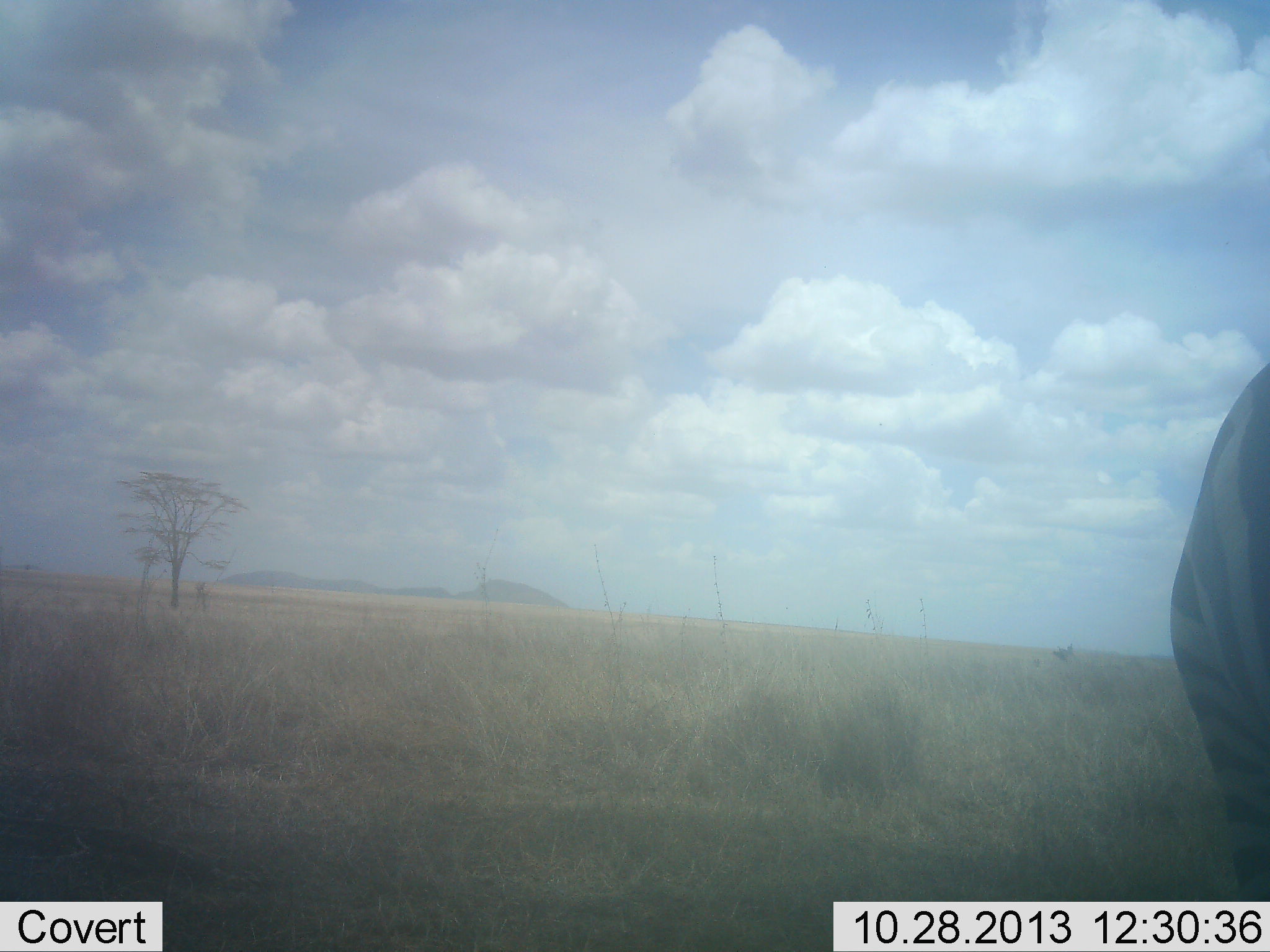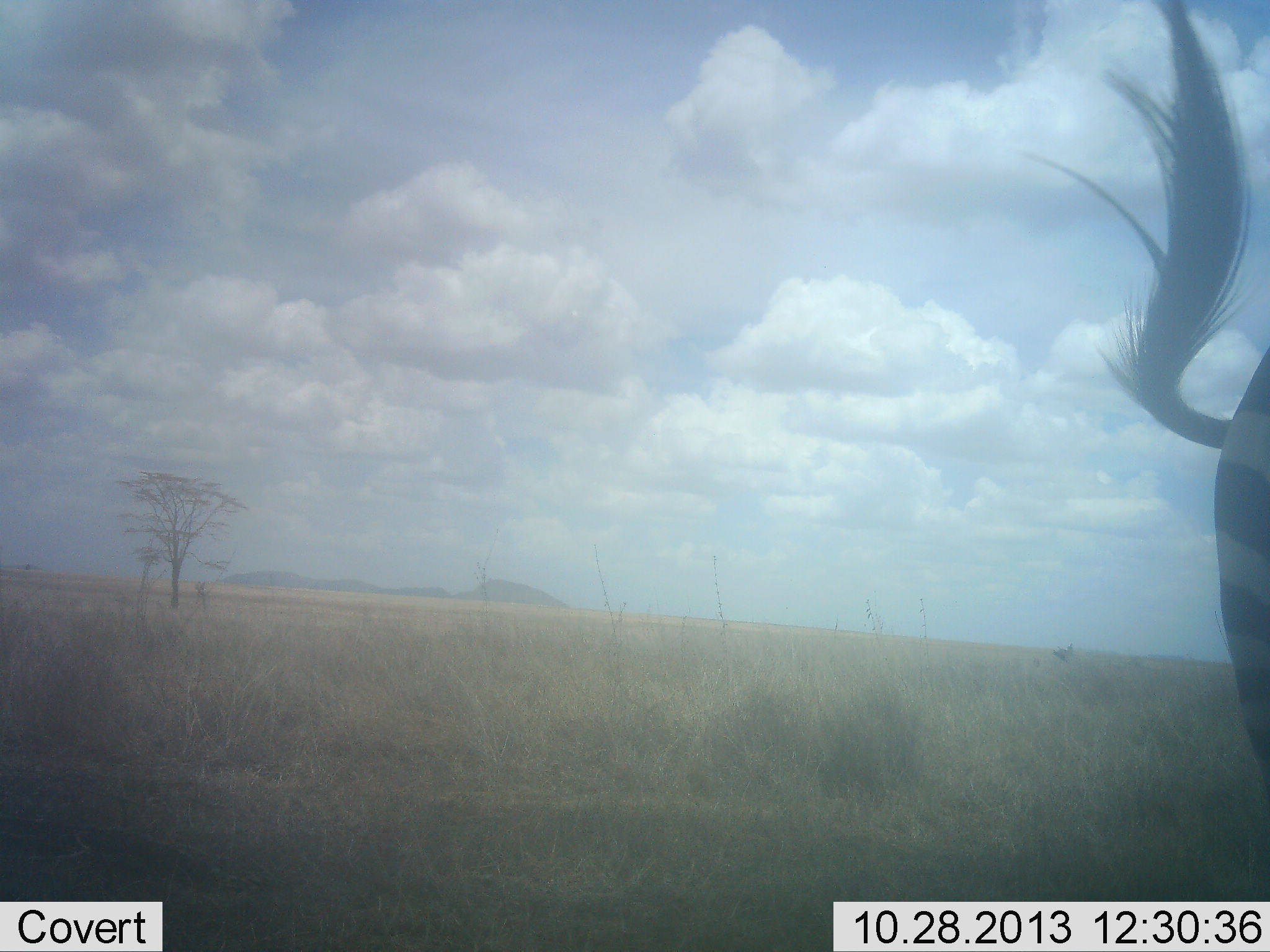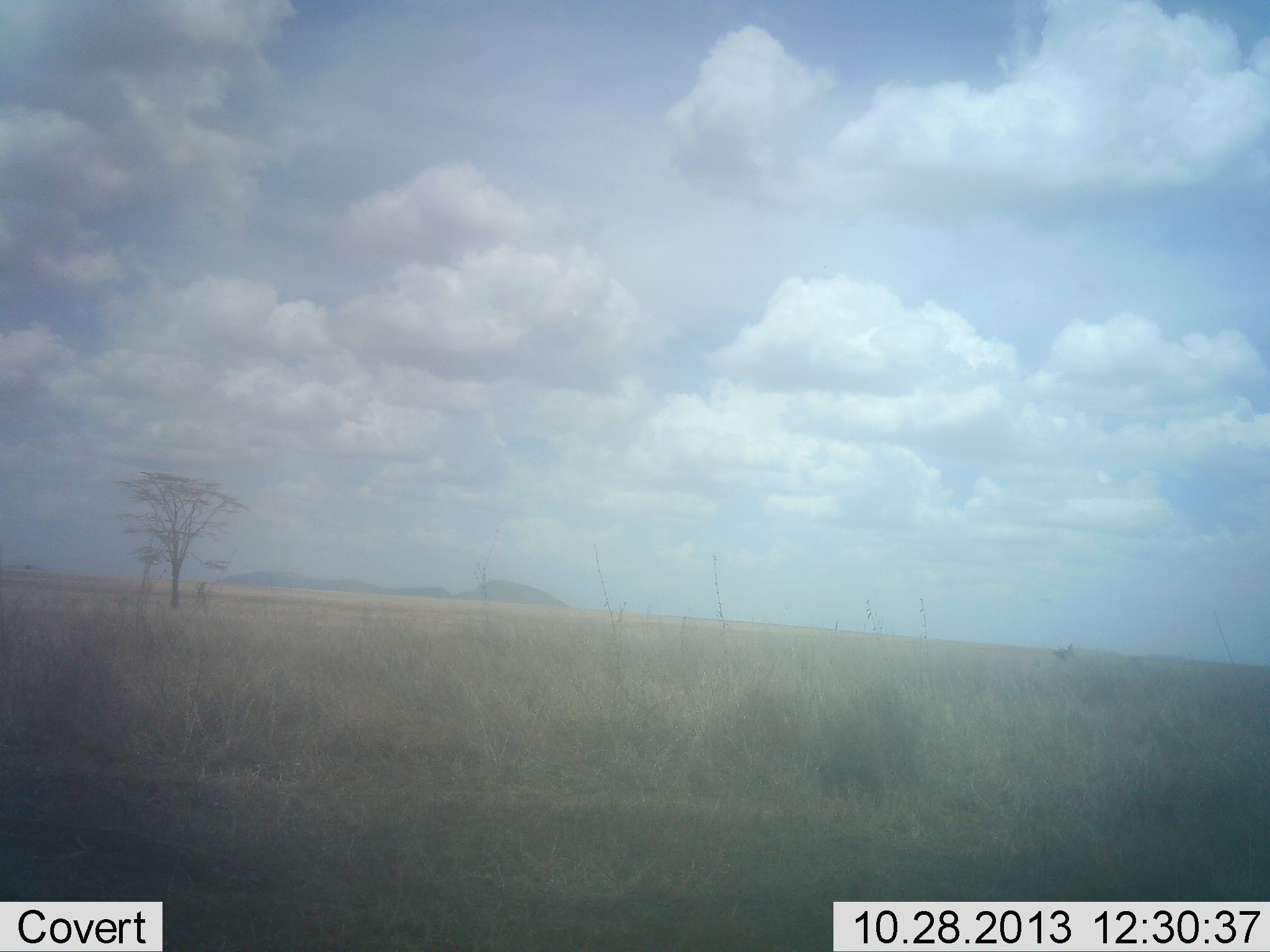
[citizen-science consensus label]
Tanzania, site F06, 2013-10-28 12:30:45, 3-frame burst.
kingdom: Animalia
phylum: Chordata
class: Mammalia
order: Perissodactyla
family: Equidae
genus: Equus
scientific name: Equus quagga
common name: plains zebra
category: zebra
Zebra (plains zebra) (Equus quagga), count 1. Behavior (volunteer vote fractions): standing 80%, resting 0%, moving 20%, interacting 0%. Young present (vote fraction): 0%. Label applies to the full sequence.